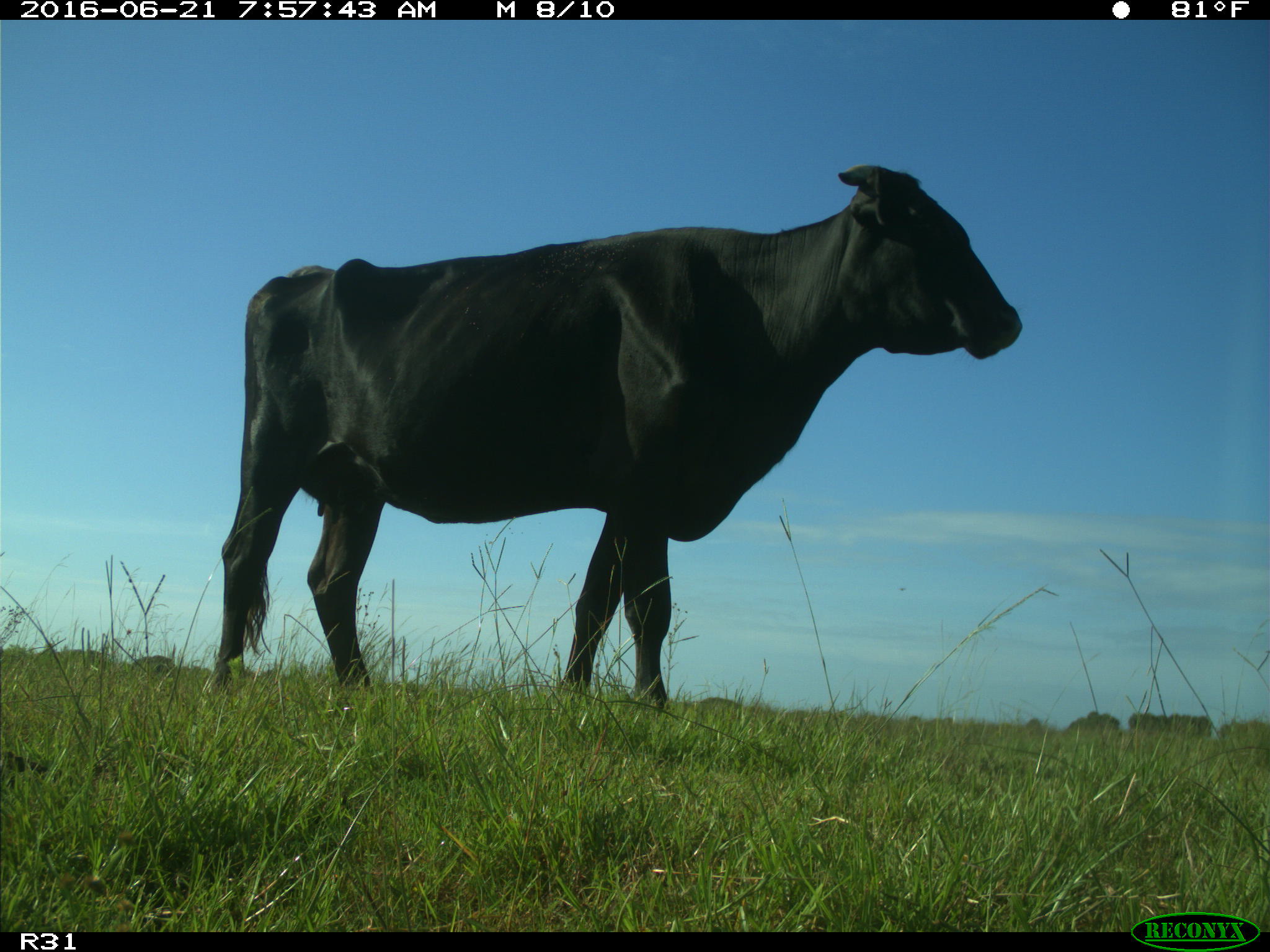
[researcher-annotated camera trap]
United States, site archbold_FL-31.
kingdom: Animalia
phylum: Chordata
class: Mammalia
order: Artiodactyla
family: Bovidae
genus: Bos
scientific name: Bos taurus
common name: domestic cow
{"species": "Bos taurus (domestic cow)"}